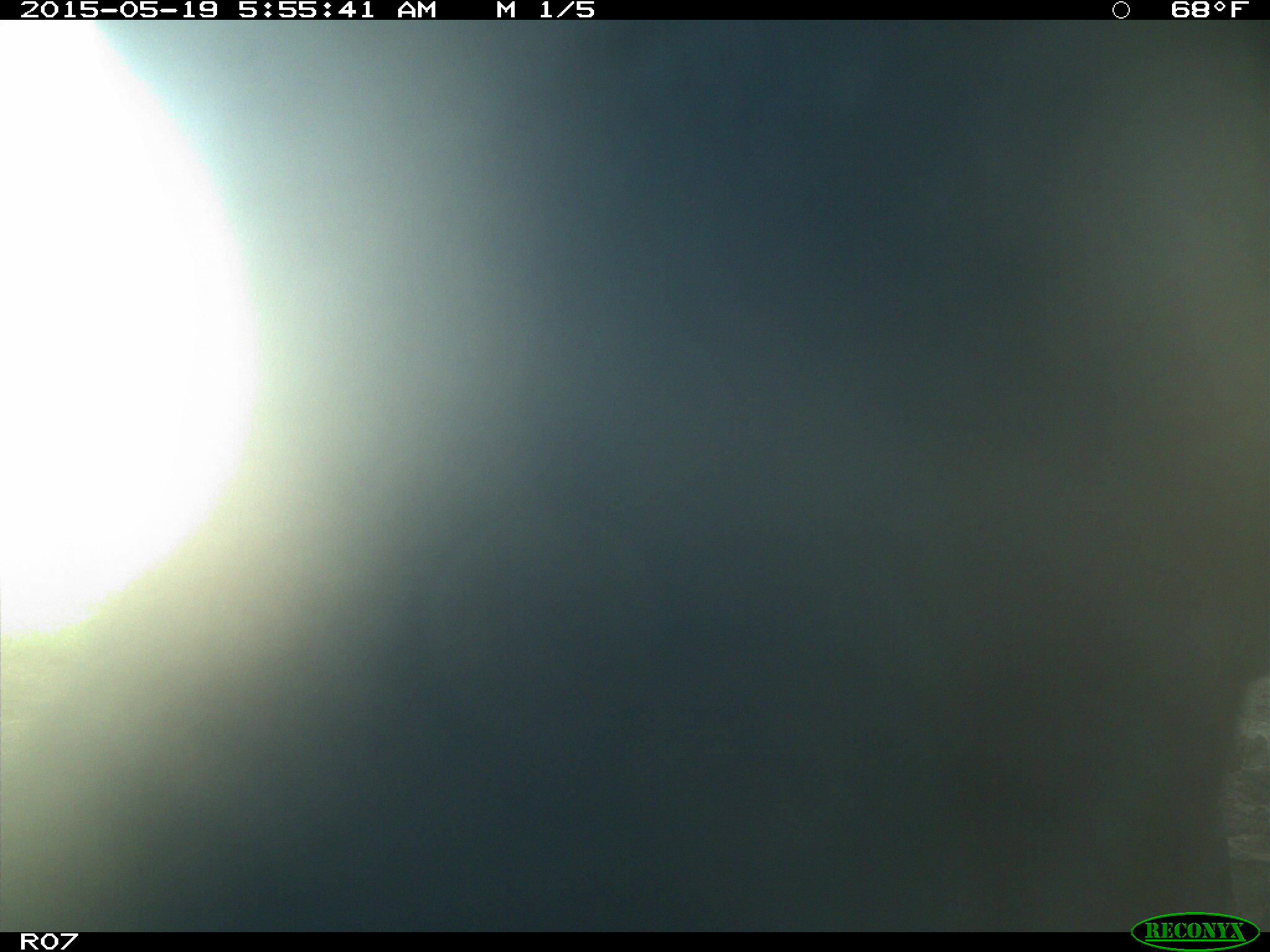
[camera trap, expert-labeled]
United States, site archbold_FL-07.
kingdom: Animalia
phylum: Chordata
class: Mammalia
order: Artiodactyla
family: Bovidae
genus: Bos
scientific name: Bos taurus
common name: domestic cow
Bos taurus (domestic cow).